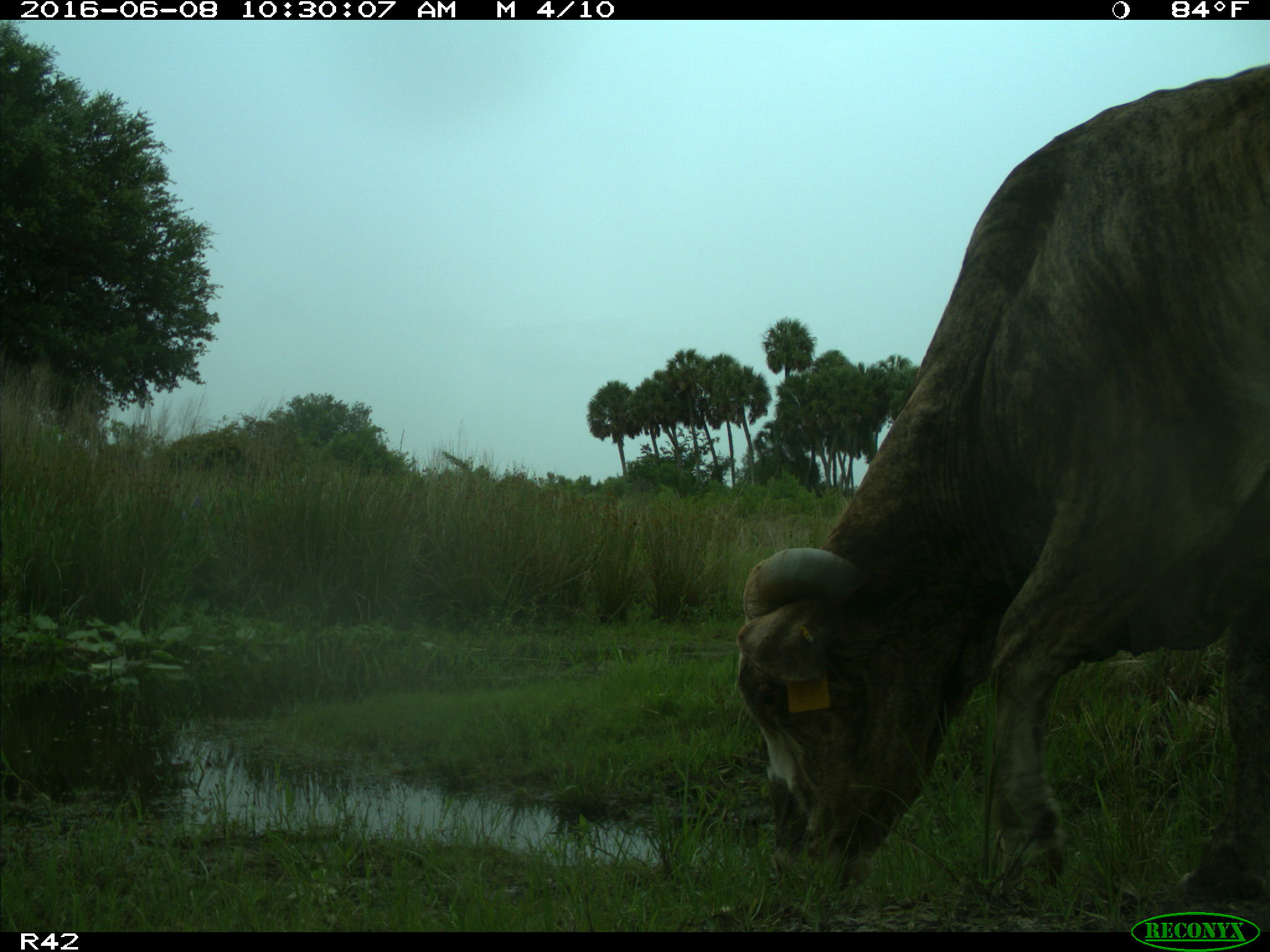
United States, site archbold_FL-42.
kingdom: Animalia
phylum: Chordata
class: Mammalia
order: Artiodactyla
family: Bovidae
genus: Bos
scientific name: Bos taurus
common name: domestic cow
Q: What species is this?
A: Bos taurus (domestic cow).